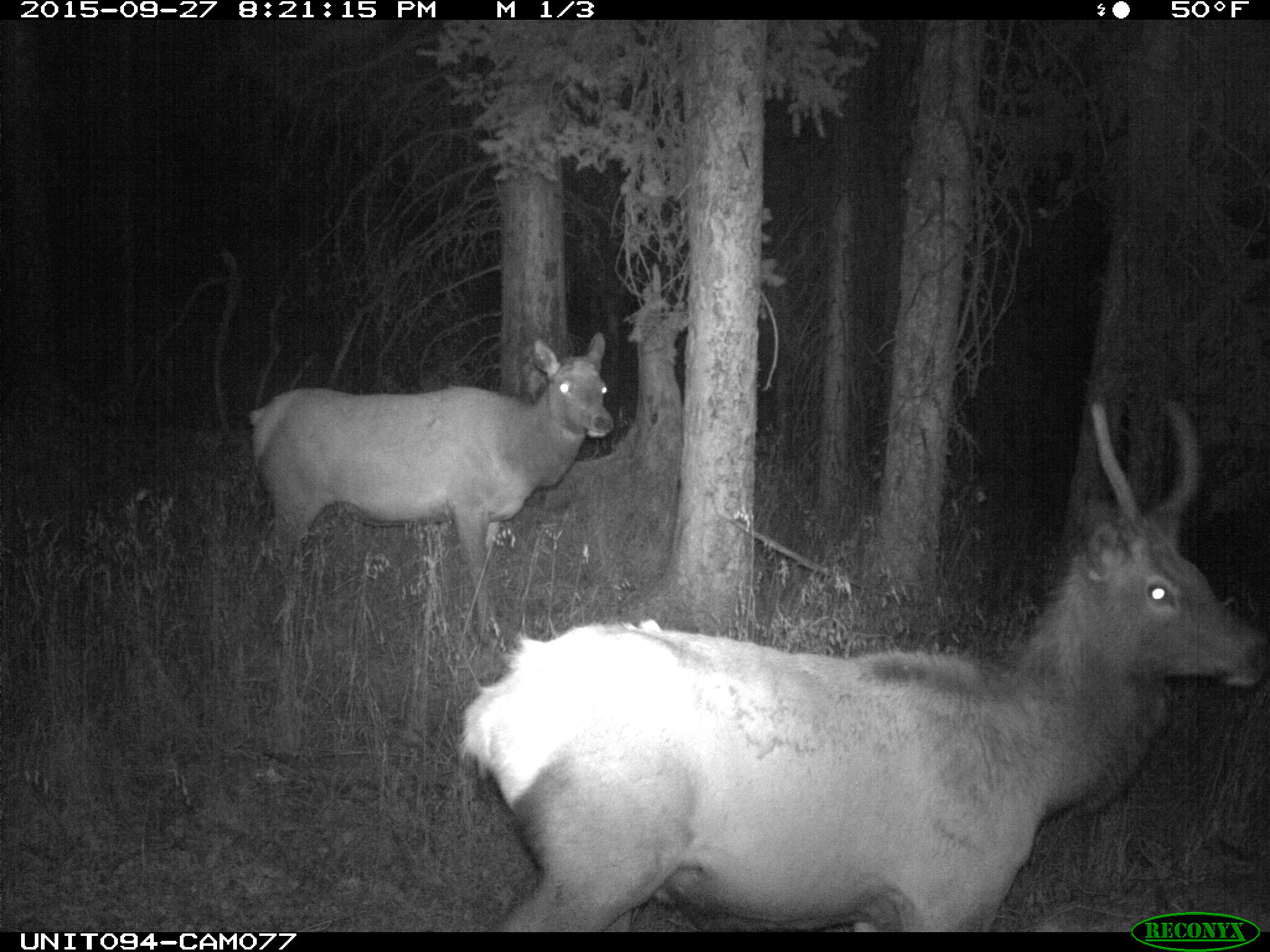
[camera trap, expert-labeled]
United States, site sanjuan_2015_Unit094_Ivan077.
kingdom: Animalia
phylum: Chordata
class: Mammalia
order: Artiodactyla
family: Cervidae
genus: Cervus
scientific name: Cervus elaphus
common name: red deer